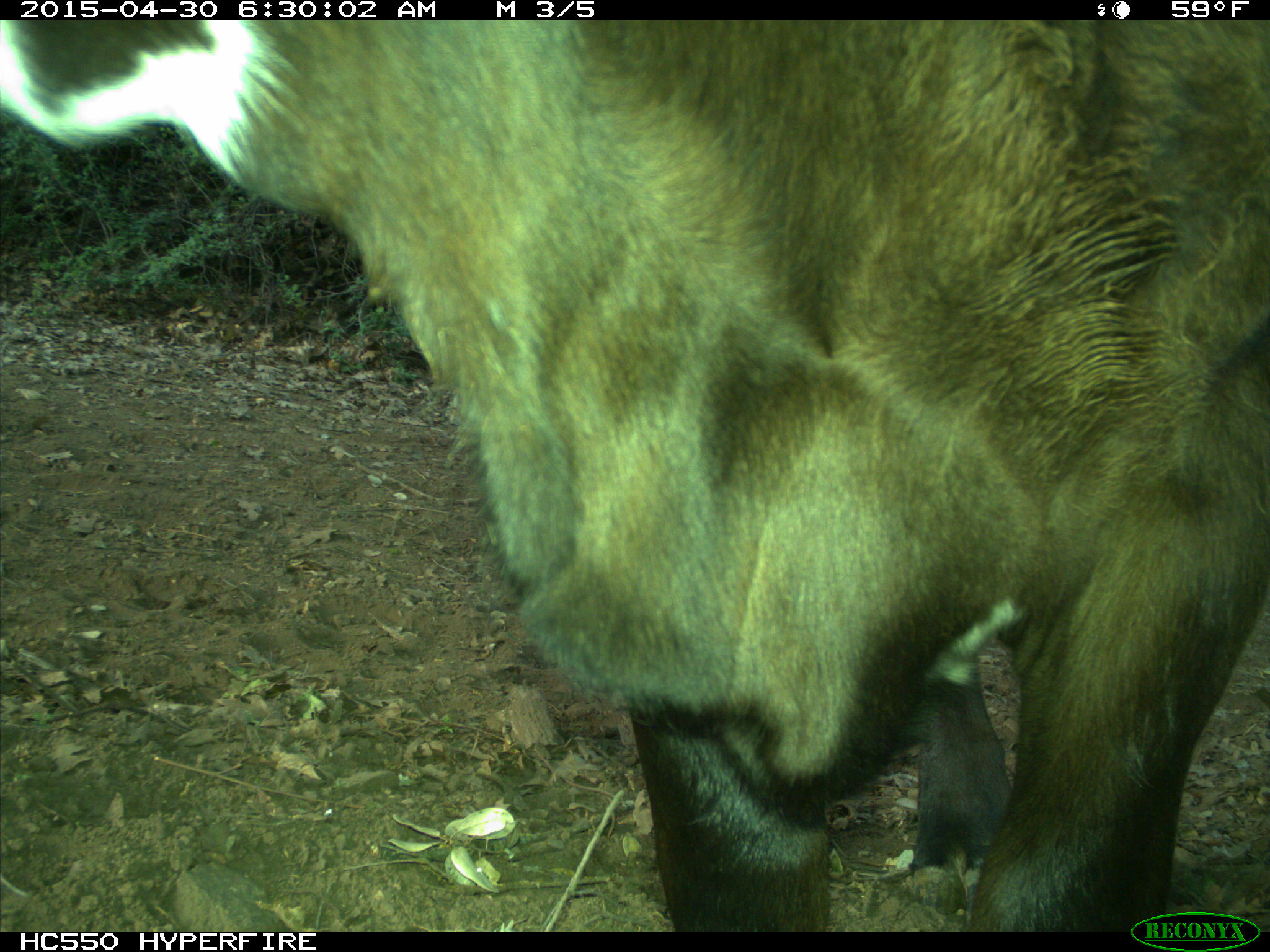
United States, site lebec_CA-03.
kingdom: Animalia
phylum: Chordata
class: Mammalia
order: Artiodactyla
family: Bovidae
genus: Bos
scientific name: Bos taurus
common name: domestic cow